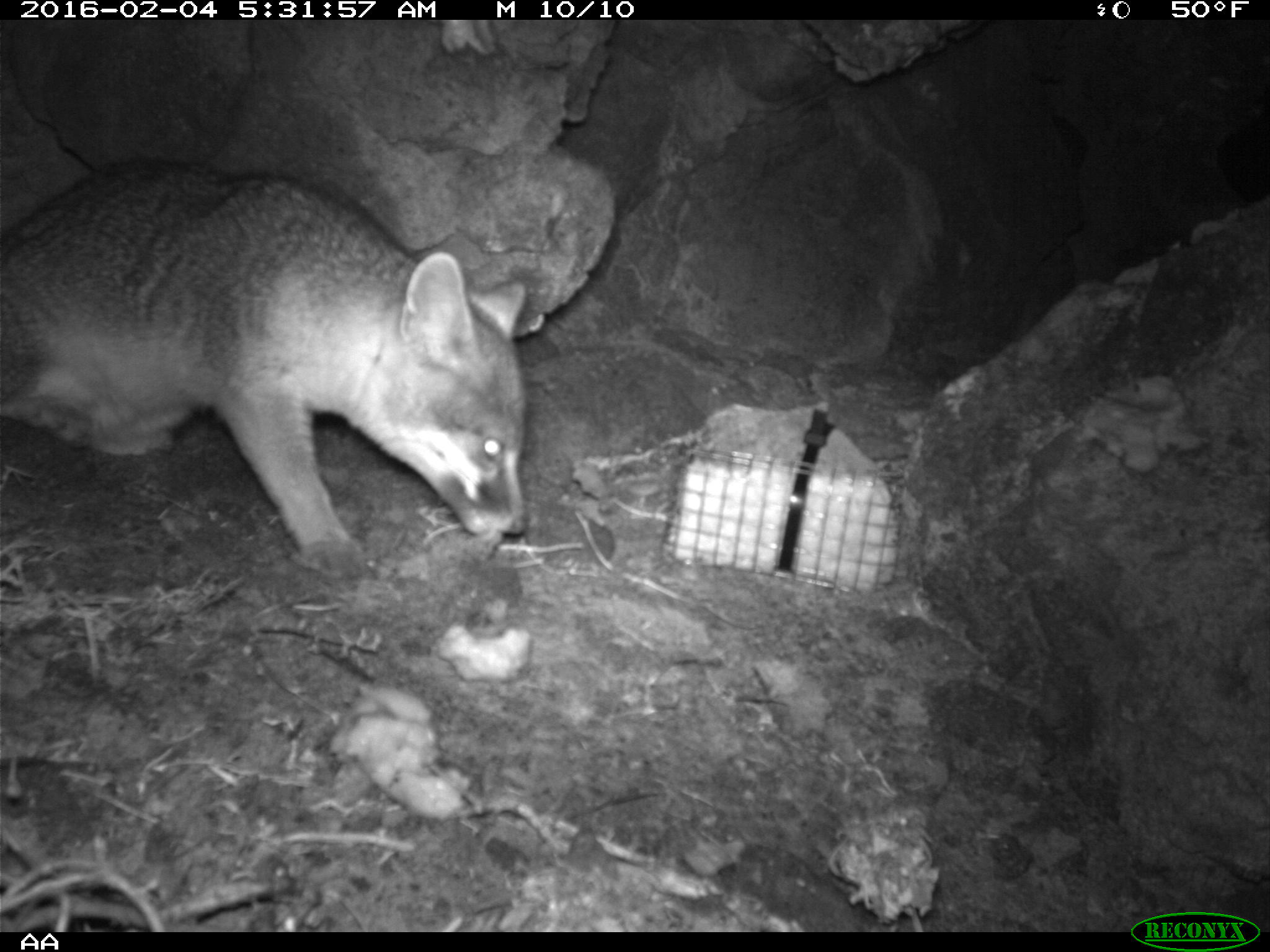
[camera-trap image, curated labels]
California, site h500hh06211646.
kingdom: Animalia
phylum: Chordata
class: Mammalia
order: Carnivora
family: Canidae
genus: Urocyon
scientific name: Urocyon littoralis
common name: island fox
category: fox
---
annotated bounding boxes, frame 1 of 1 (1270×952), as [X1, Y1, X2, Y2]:
fox: [0, 167, 531, 578]